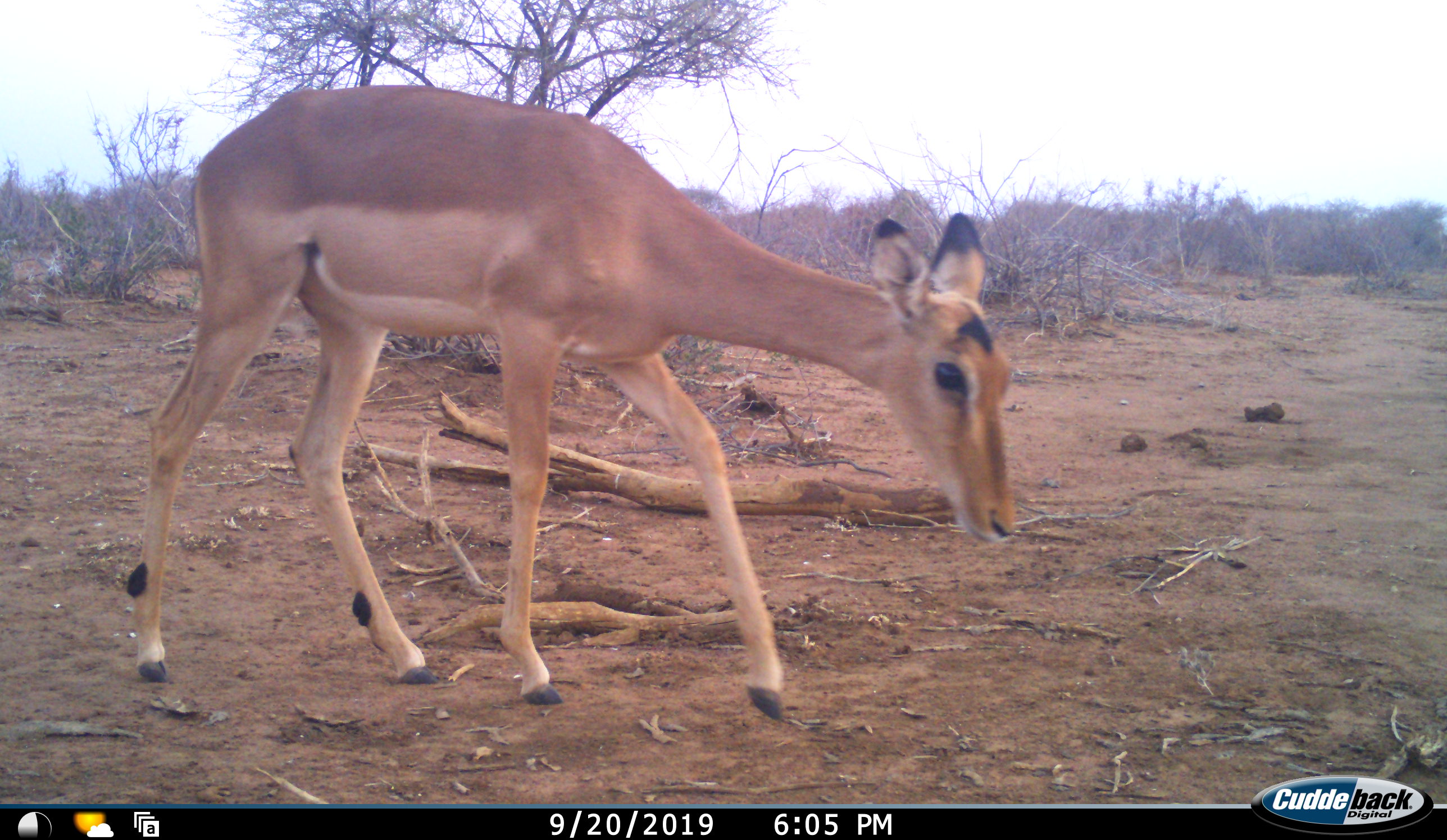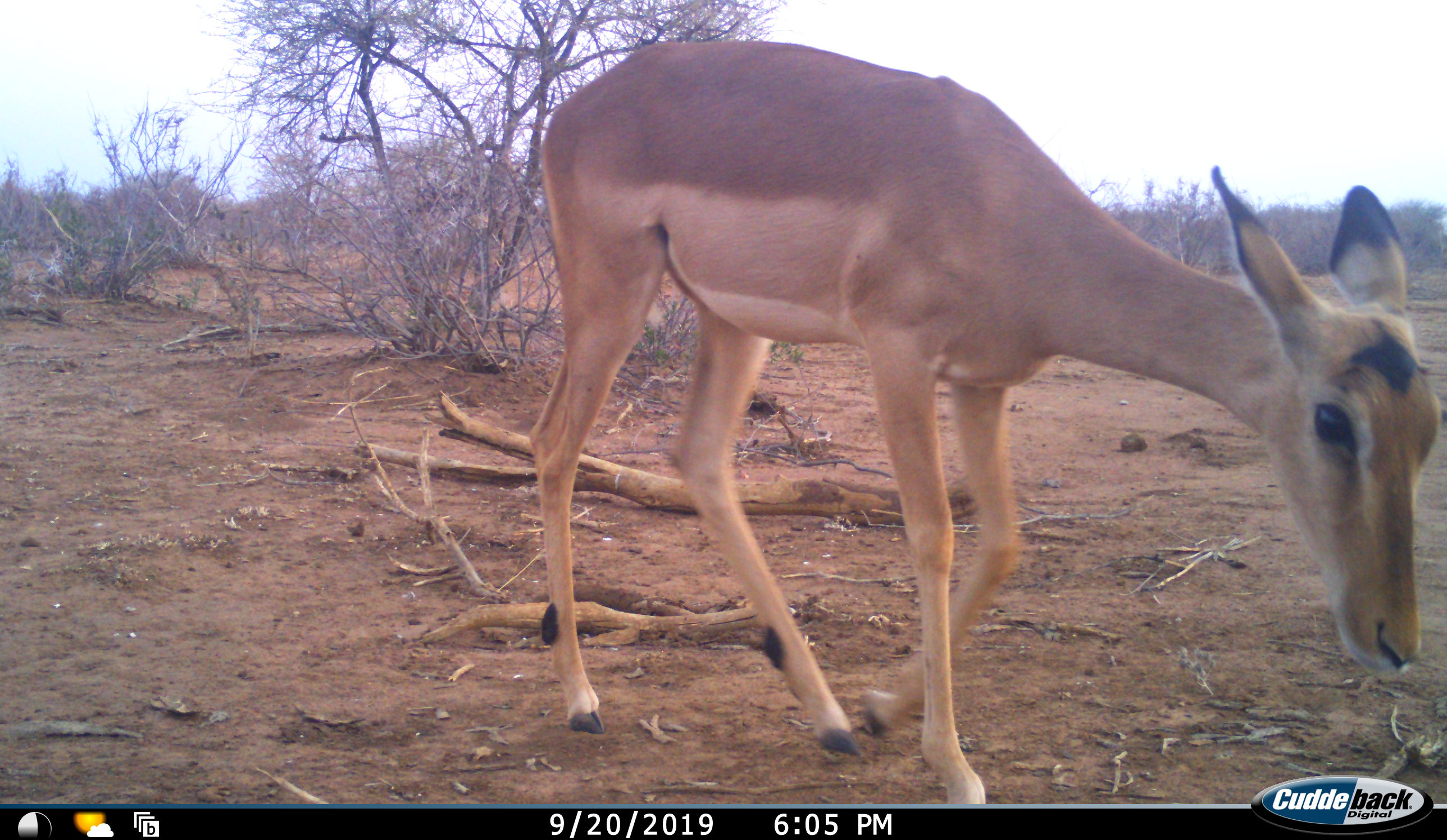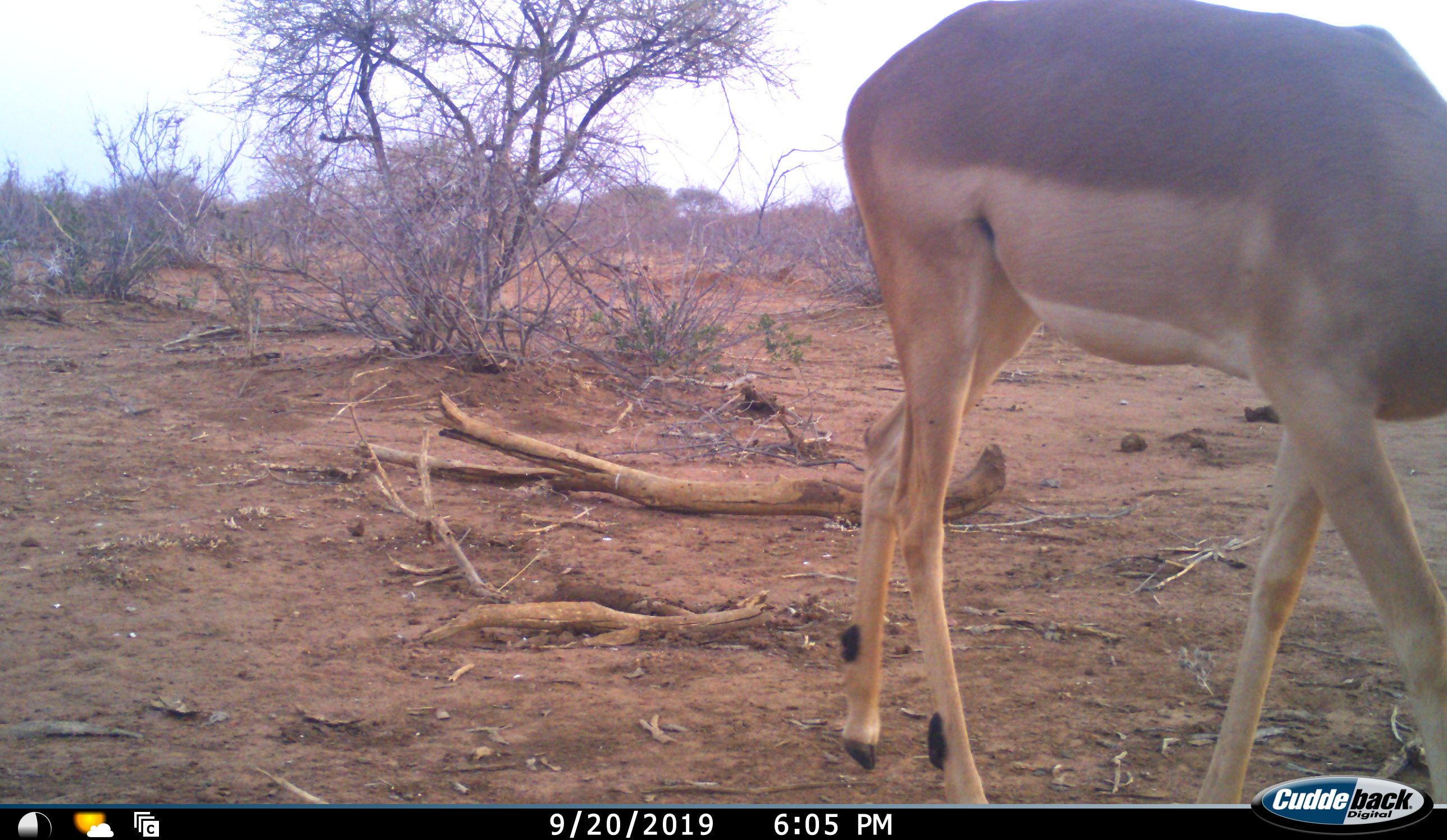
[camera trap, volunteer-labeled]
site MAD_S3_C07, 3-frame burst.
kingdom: Animalia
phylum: Chordata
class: Mammalia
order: Artiodactyla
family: Bovidae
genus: Aepyceros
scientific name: Aepyceros melampus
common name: impala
Impala (Aepyceros melampus), count 1. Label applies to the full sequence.